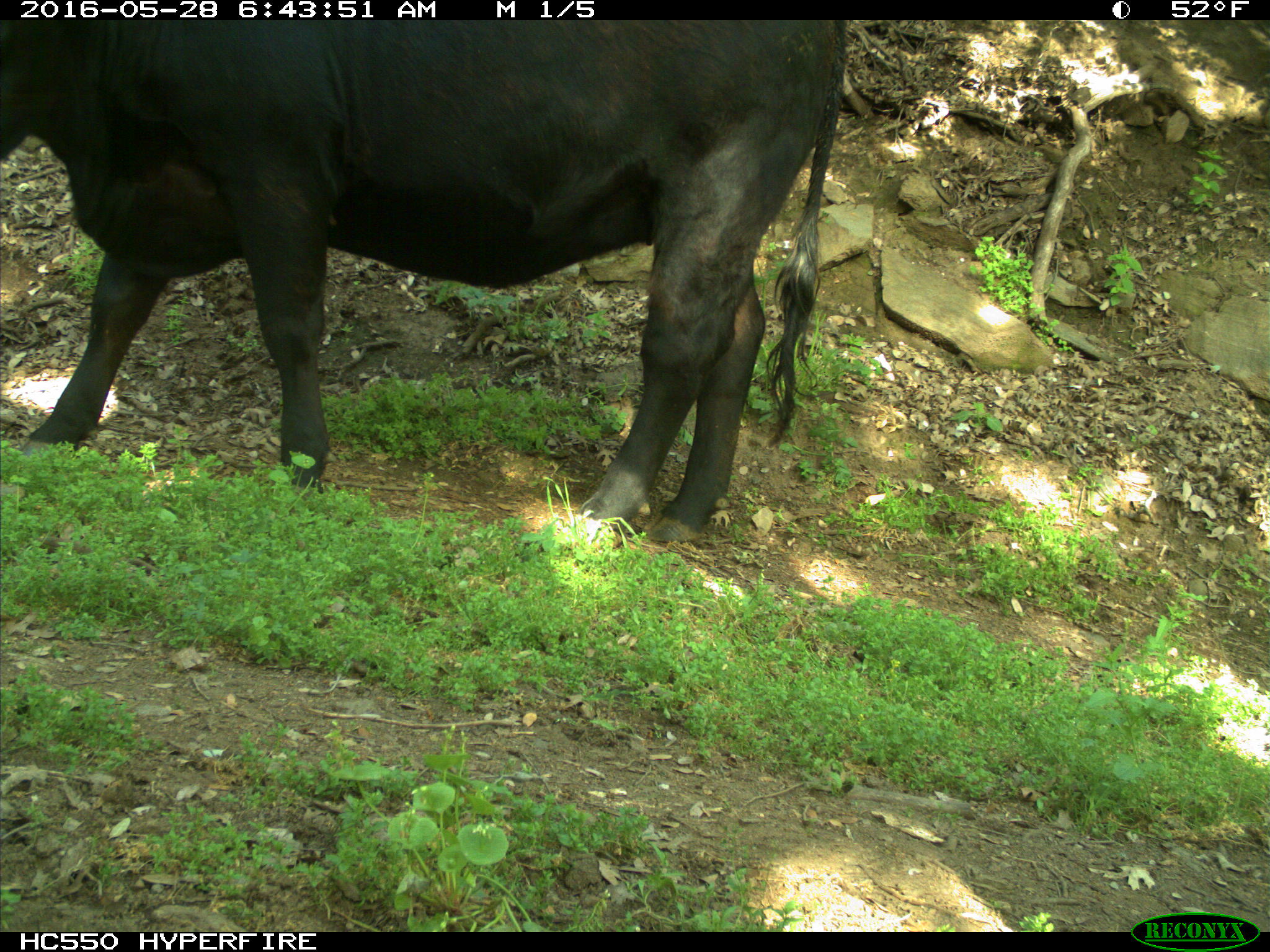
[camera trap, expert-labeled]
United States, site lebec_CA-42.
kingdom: Animalia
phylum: Chordata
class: Mammalia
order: Artiodactyla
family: Bovidae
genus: Bos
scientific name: Bos taurus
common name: domestic cow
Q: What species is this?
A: Bos taurus (domestic cow).